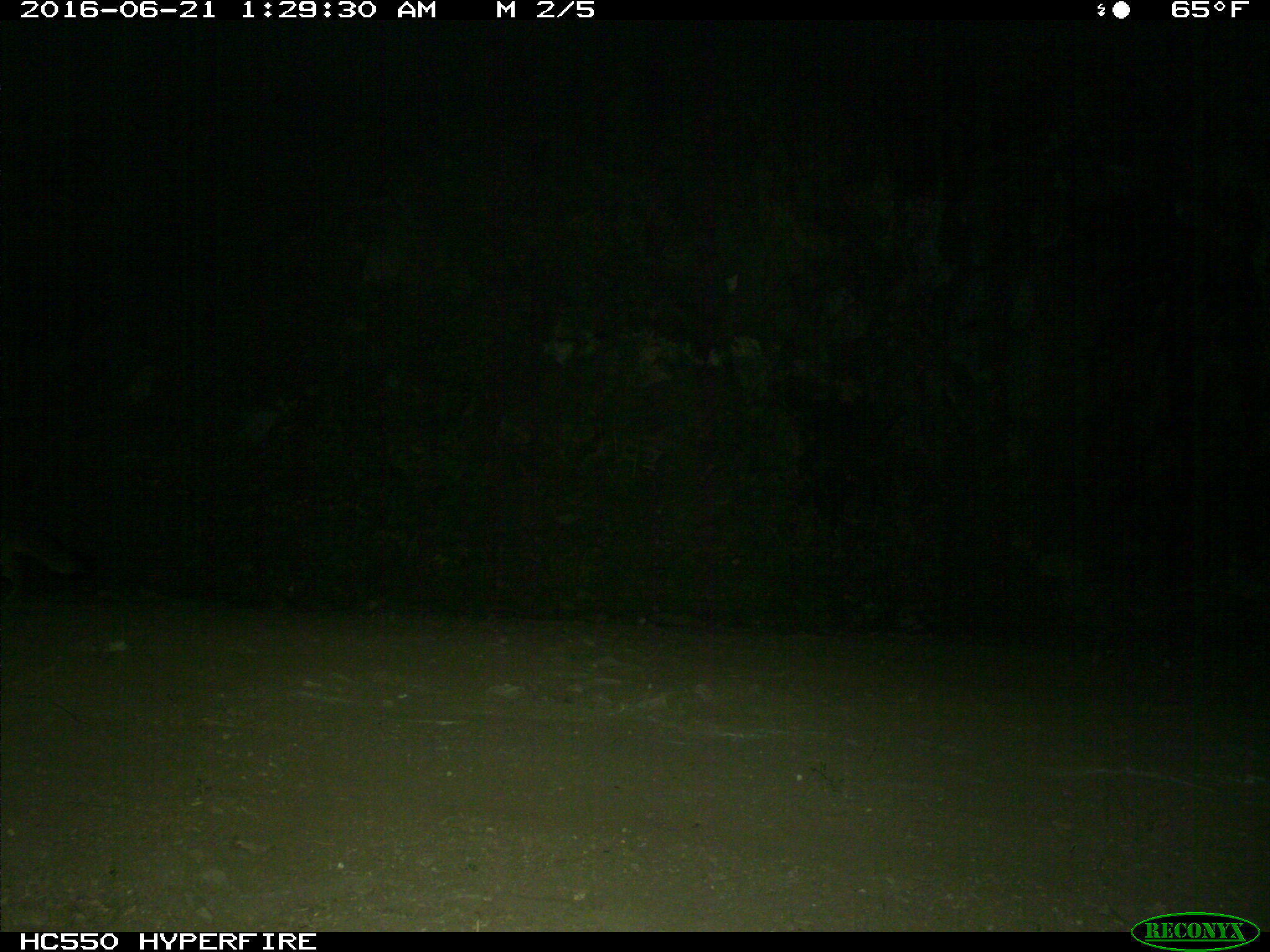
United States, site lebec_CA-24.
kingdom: Animalia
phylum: Chordata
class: Mammalia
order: Carnivora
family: Canidae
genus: Urocyon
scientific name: Urocyon cinereoargenteus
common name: gray fox